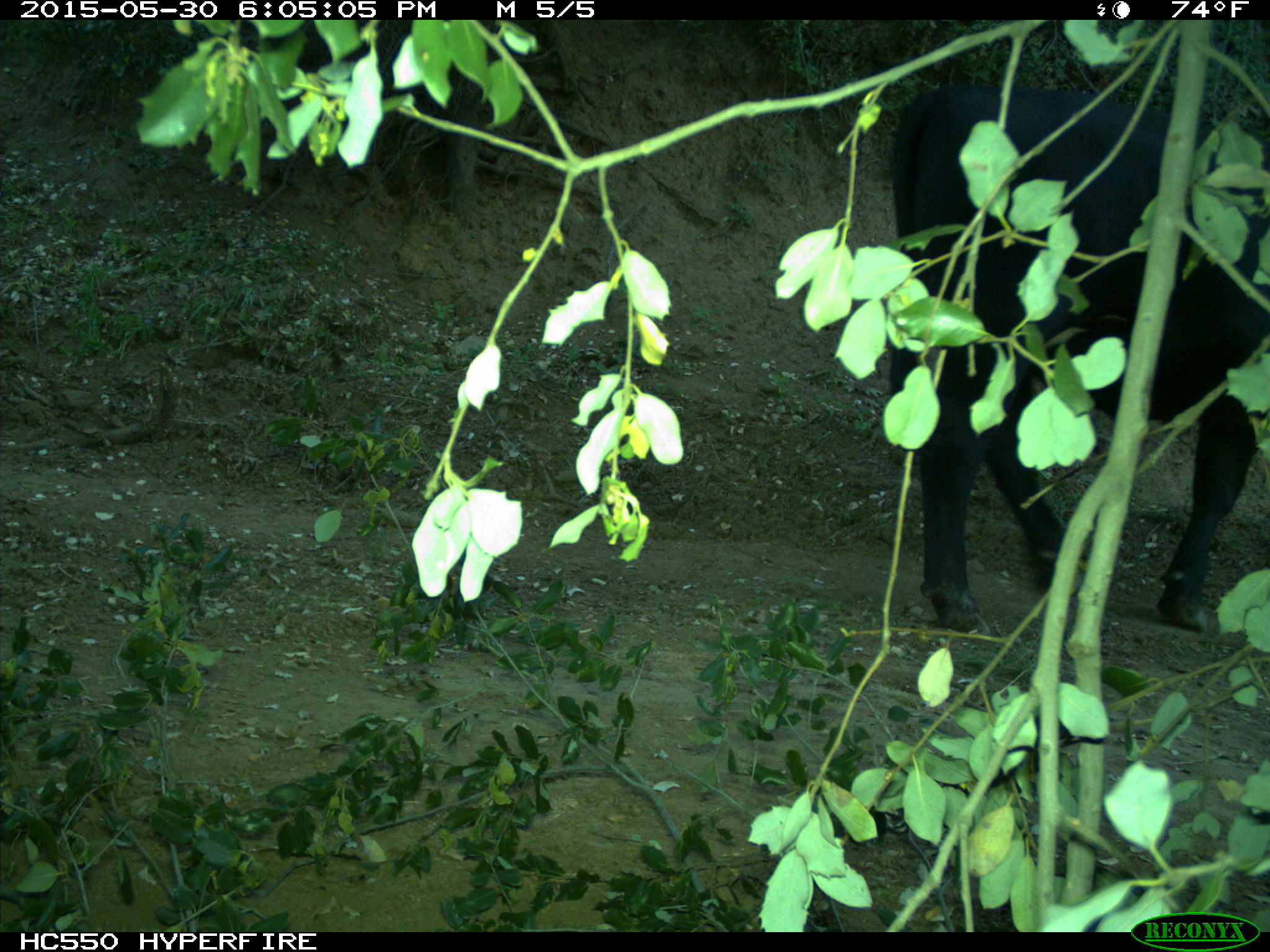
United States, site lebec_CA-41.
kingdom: Animalia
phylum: Chordata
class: Mammalia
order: Artiodactyla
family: Bovidae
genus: Bos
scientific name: Bos taurus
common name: domestic cow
Bos taurus (domestic cow).